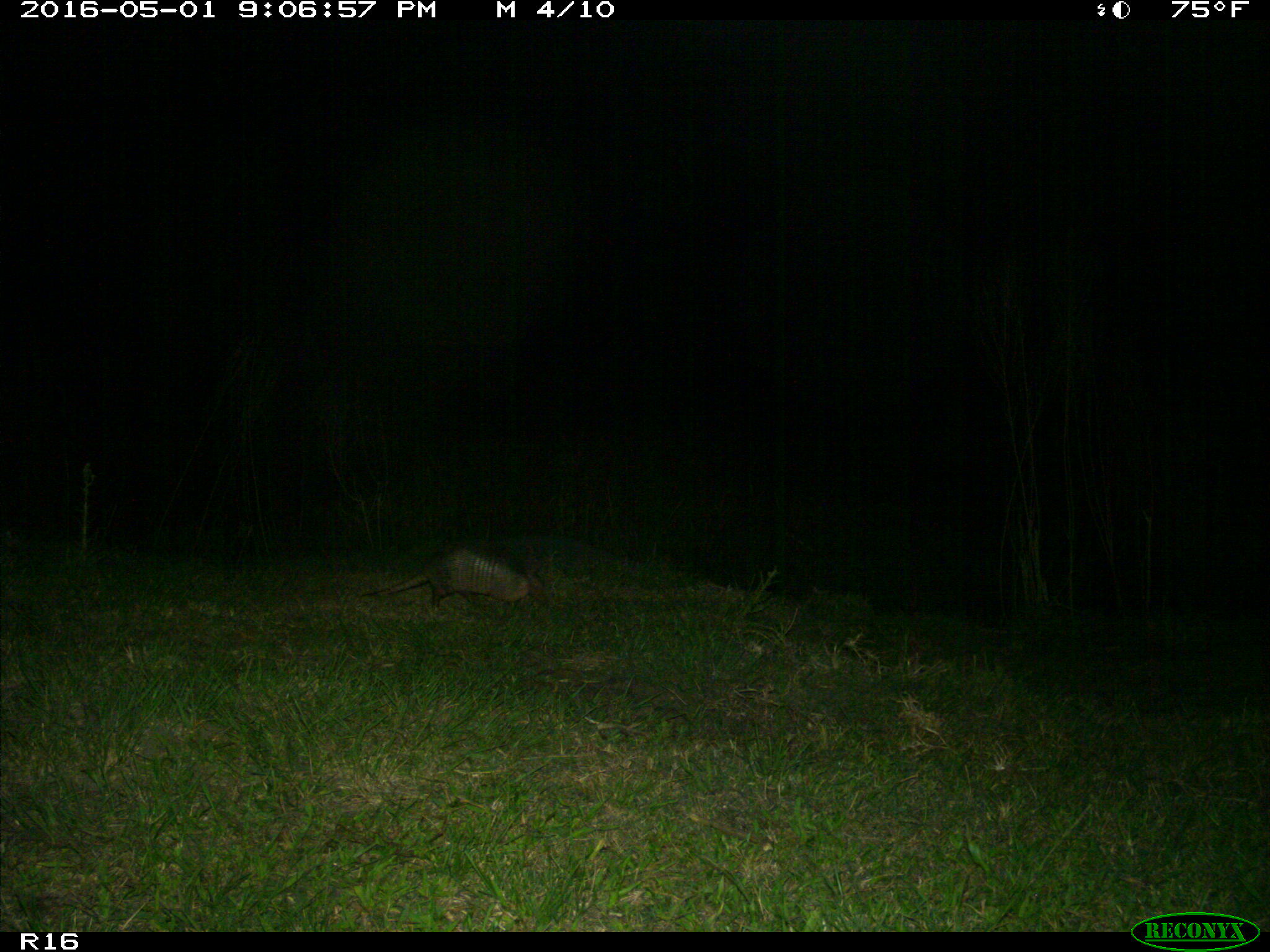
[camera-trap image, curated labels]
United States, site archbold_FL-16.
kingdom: Animalia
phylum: Chordata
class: Mammalia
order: Cingulata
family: Dasypodidae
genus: Dasypus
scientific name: Dasypus novemcinctus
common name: nine-banded armadillo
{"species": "Dasypus novemcinctus (nine-banded armadillo)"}